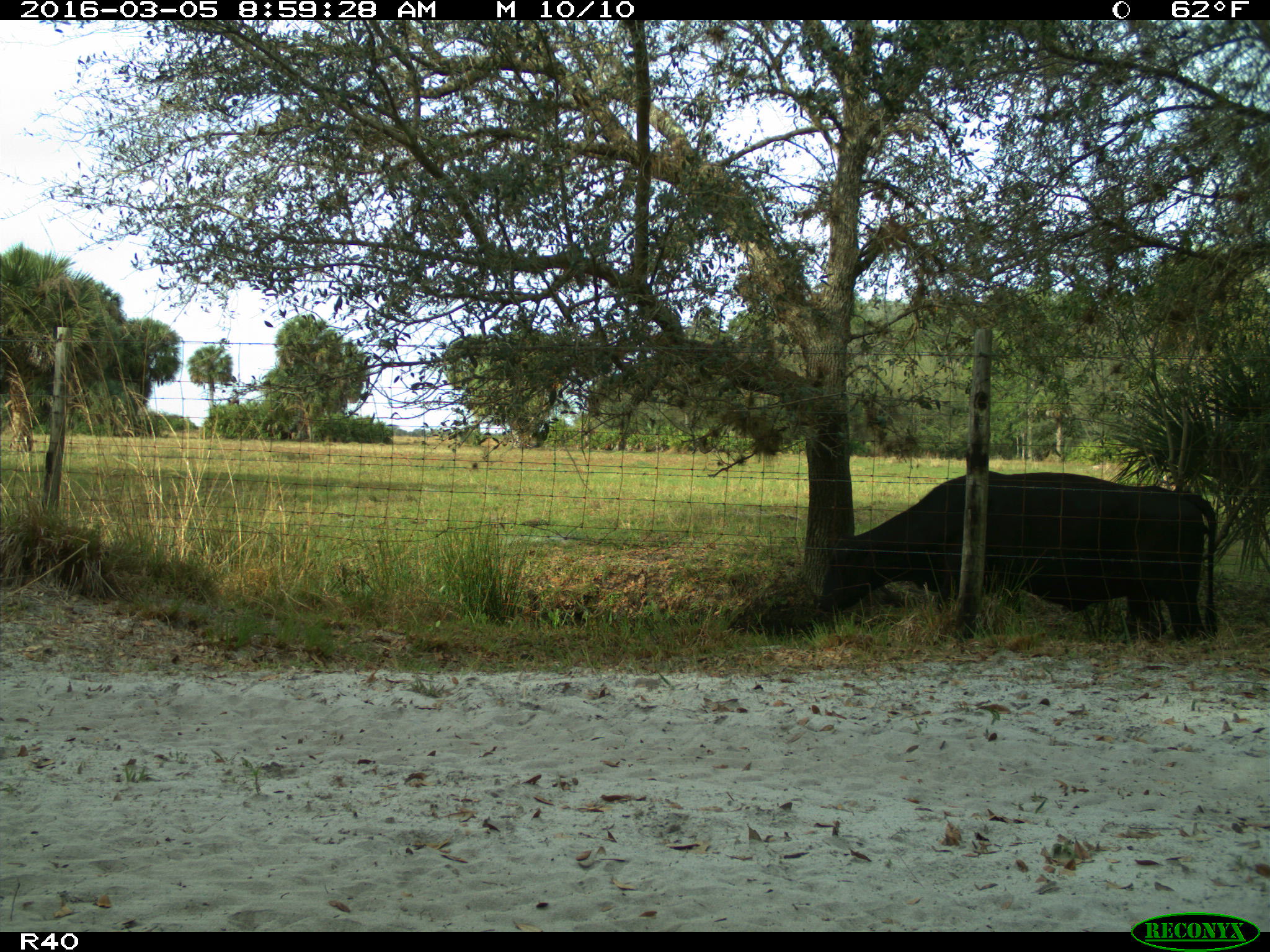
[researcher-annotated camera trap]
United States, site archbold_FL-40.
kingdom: Animalia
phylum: Chordata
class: Mammalia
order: Artiodactyla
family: Bovidae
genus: Bos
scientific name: Bos taurus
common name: domestic cow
Bos taurus (domestic cow).